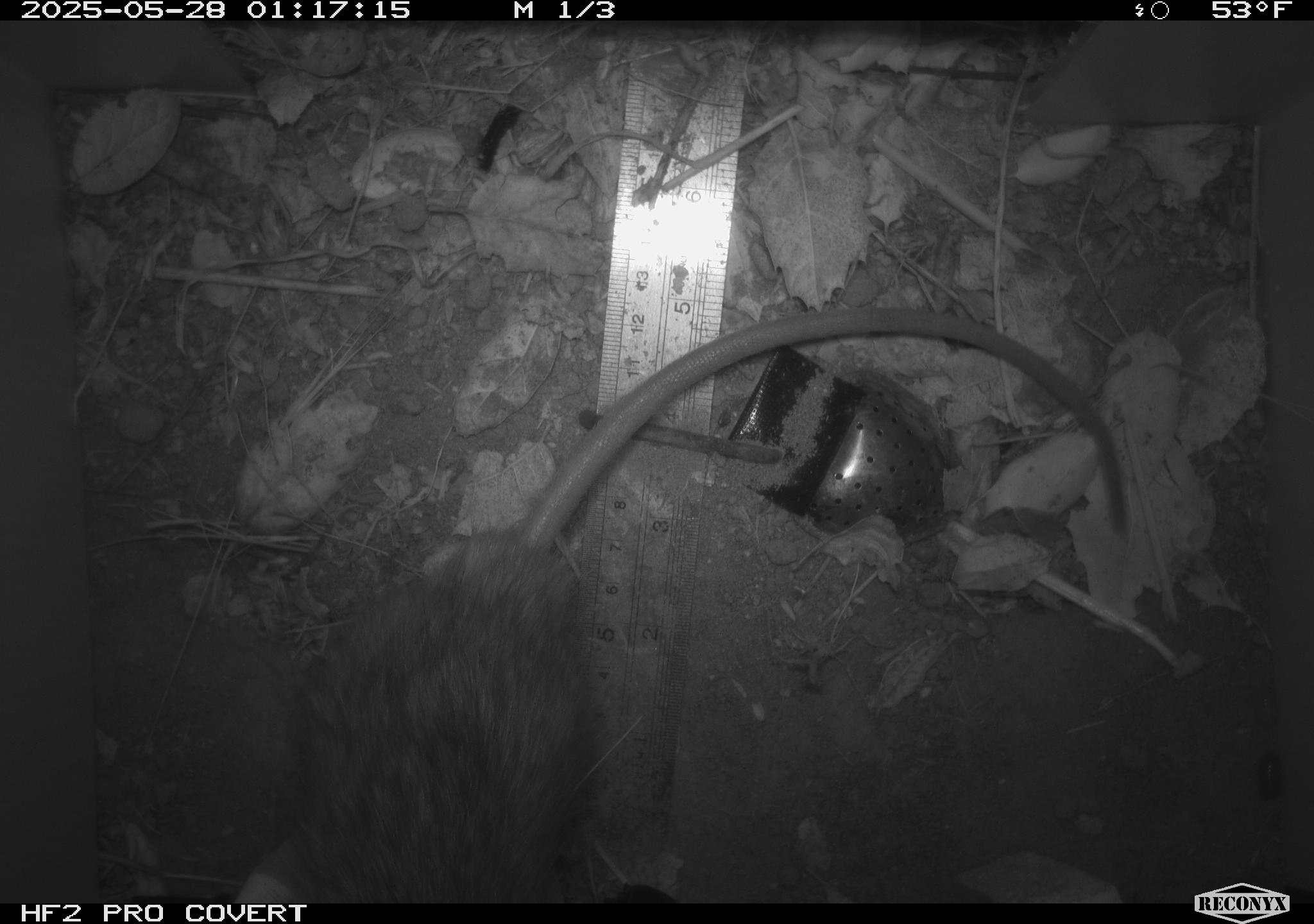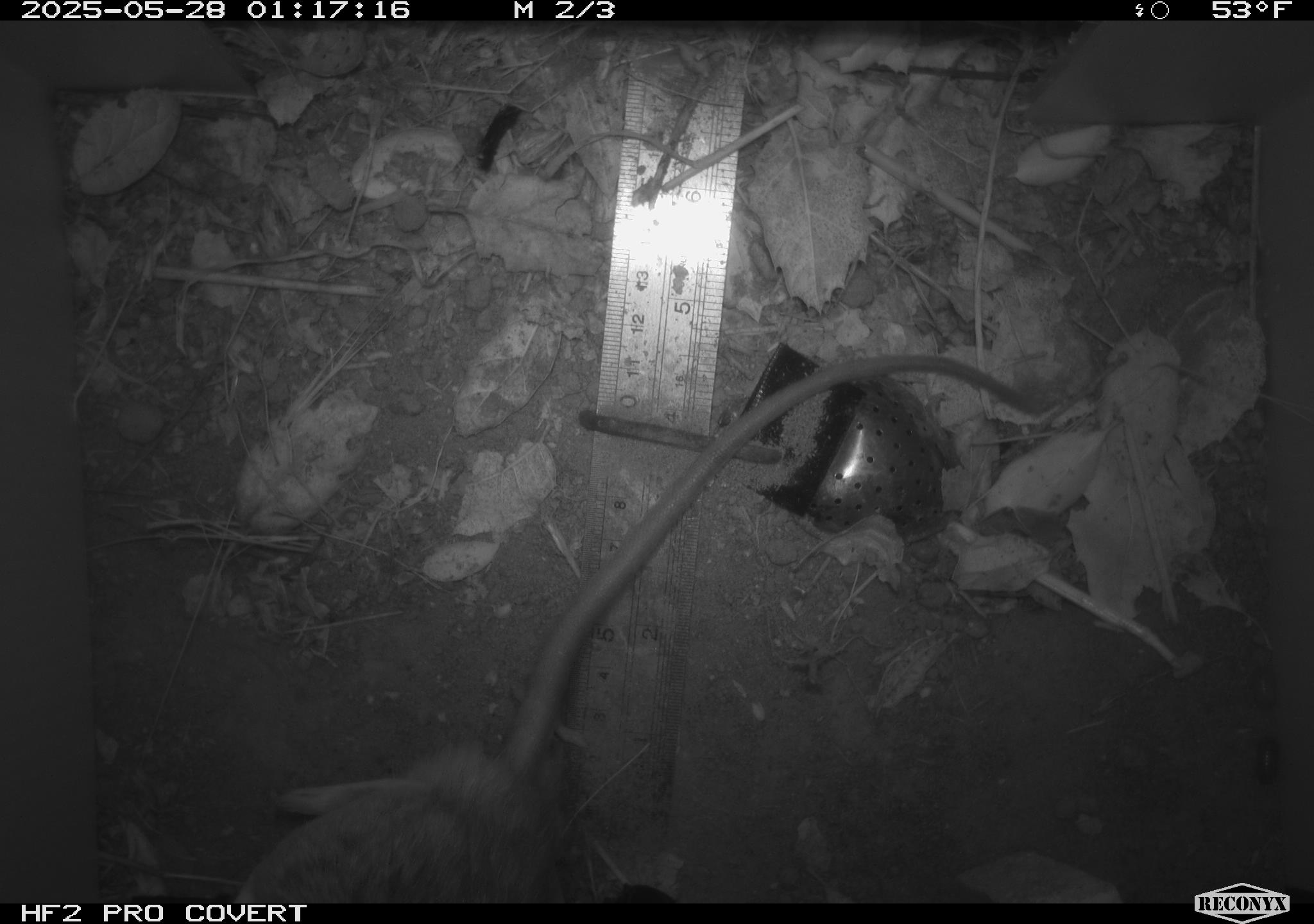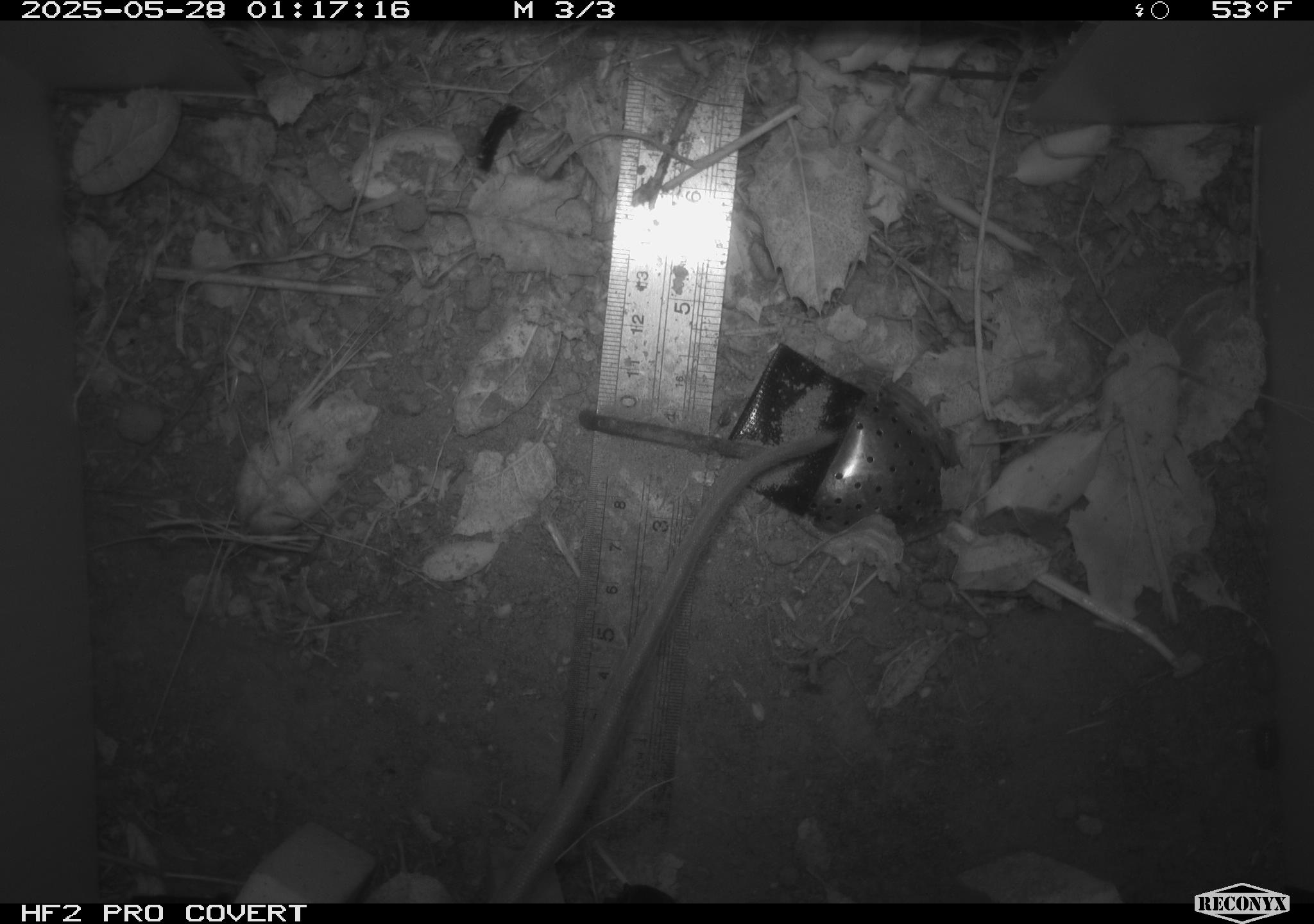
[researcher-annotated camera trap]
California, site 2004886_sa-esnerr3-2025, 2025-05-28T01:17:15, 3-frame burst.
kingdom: Animalia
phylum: Chordata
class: Mammalia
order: Rodentia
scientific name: Rodentia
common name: rodent